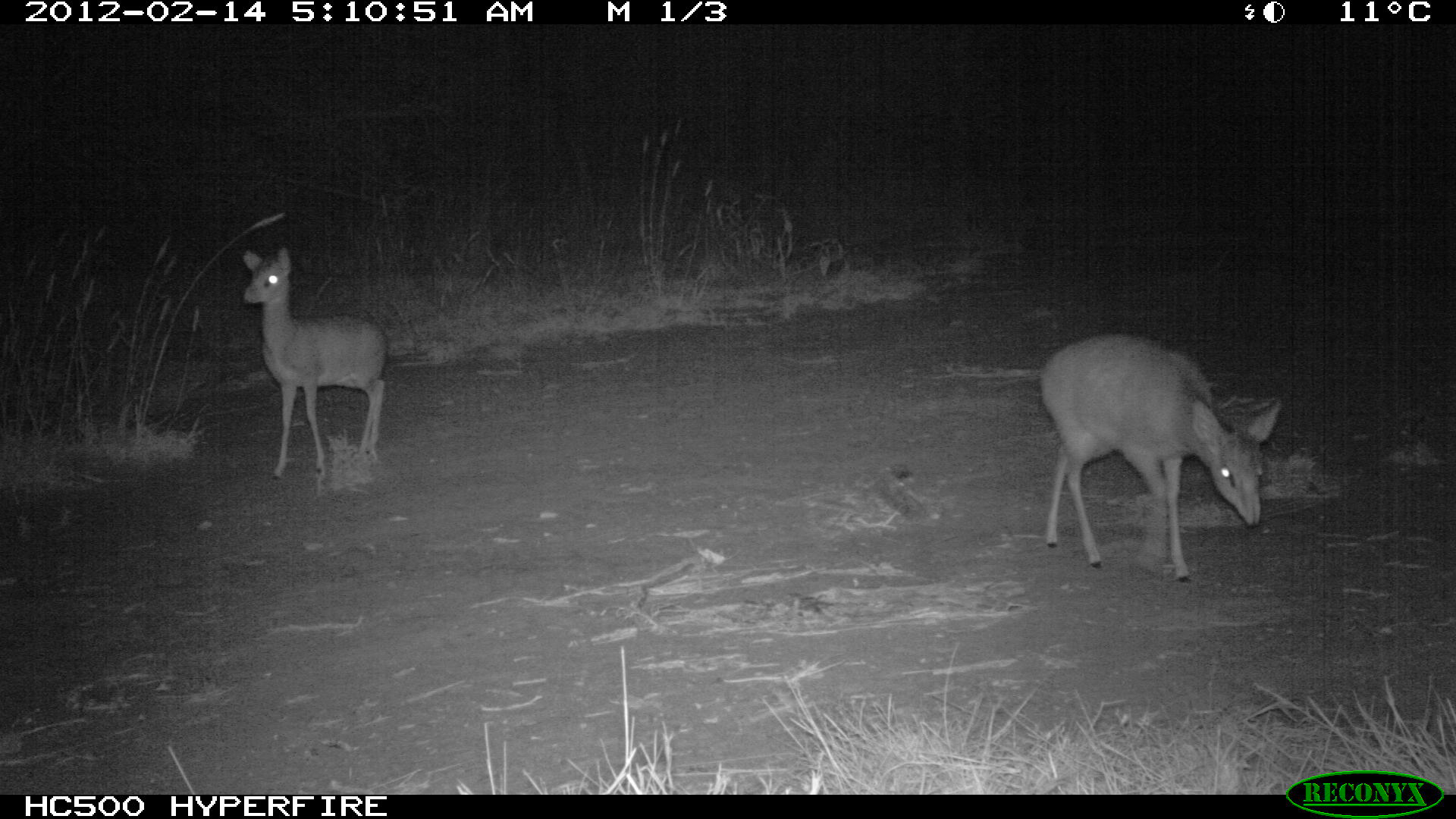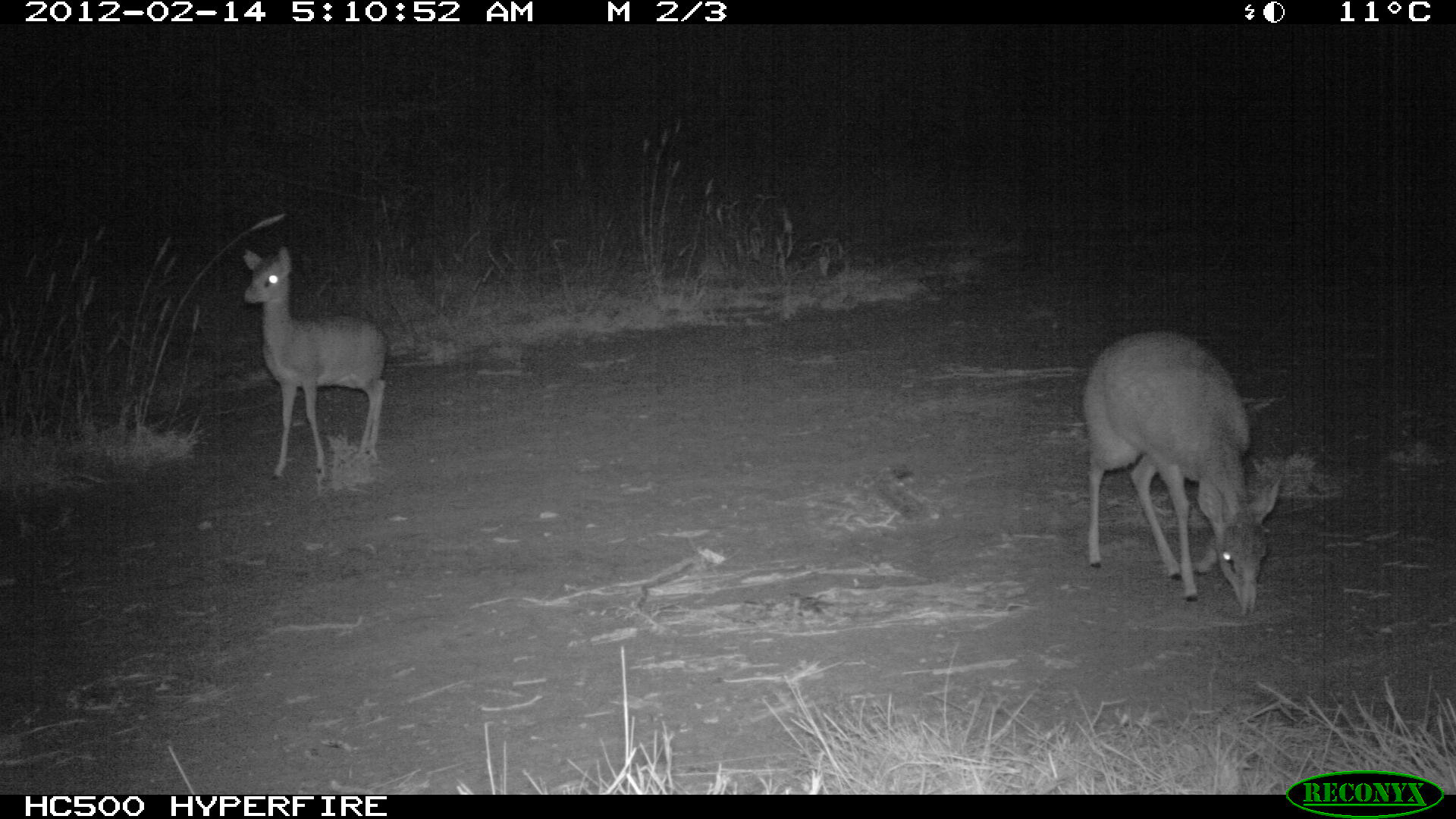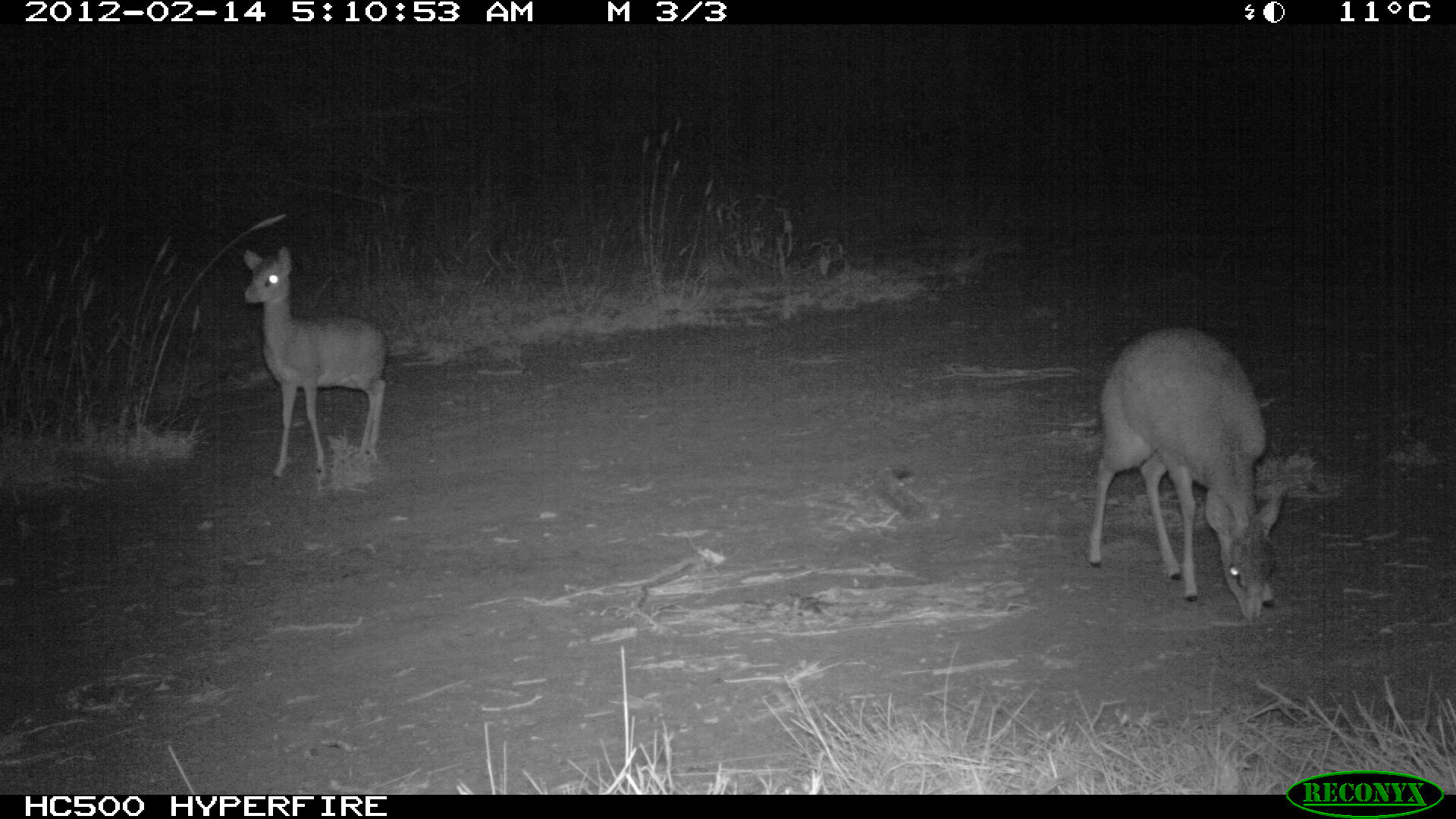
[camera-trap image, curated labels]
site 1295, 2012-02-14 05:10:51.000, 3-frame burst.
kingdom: Animalia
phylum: Chordata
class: Mammalia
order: Artiodactyla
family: Bovidae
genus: Madoqua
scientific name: Madoqua guentheri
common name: günther's dik-dik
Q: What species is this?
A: Madoqua guentheri (günther's dik-dik).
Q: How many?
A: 2.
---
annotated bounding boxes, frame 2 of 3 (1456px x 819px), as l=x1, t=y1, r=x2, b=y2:
madoqua guentheri: l=1078, t=328, r=1281, b=616; l=240, t=243, r=388, b=479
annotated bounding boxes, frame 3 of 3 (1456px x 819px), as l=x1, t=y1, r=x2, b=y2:
madoqua guentheri: l=1086, t=323, r=1289, b=621; l=240, t=243, r=390, b=478